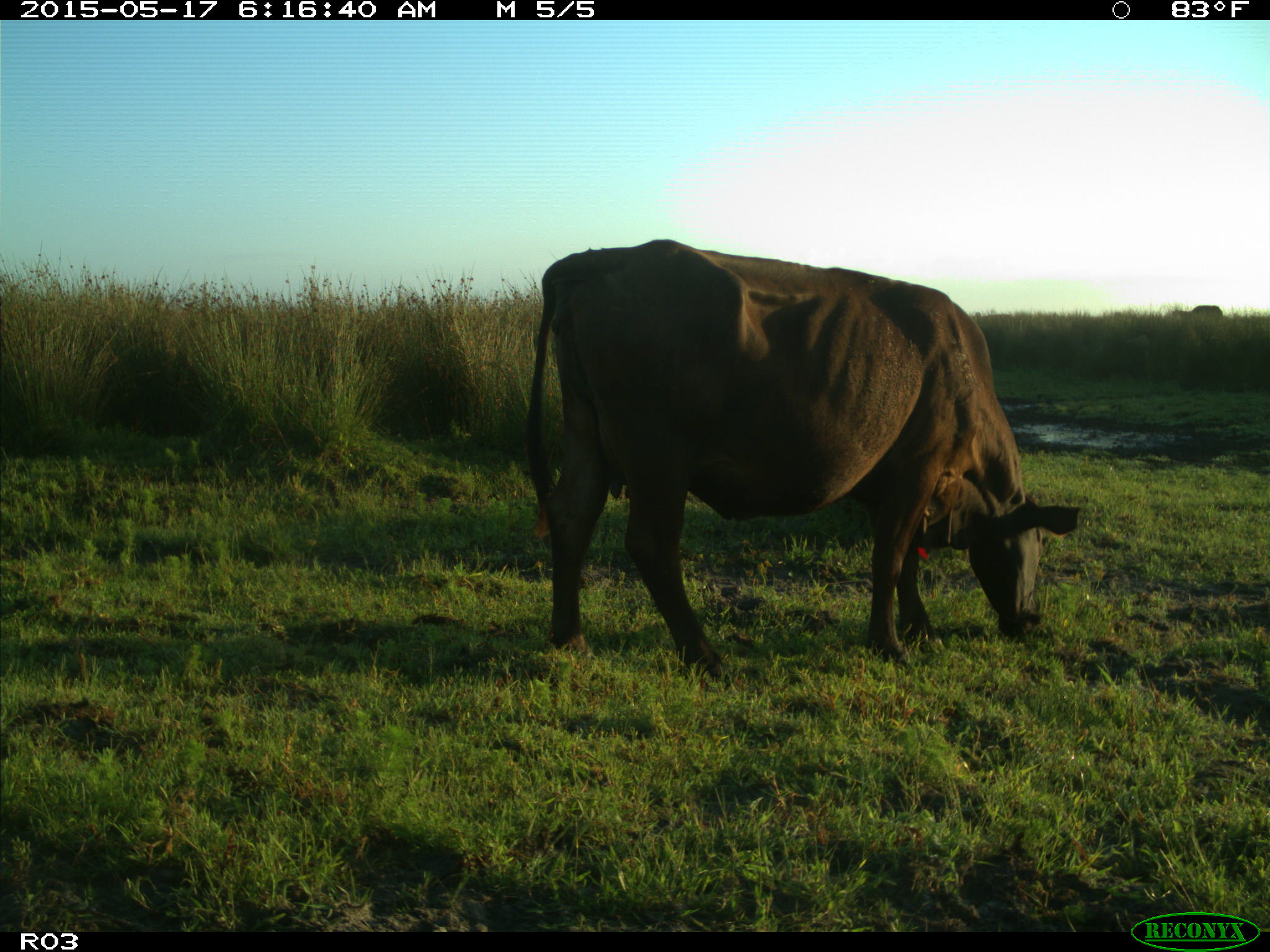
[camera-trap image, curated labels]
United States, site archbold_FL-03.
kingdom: Animalia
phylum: Chordata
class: Mammalia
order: Artiodactyla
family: Bovidae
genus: Bos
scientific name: Bos taurus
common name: domestic cow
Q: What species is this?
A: Bos taurus (domestic cow).